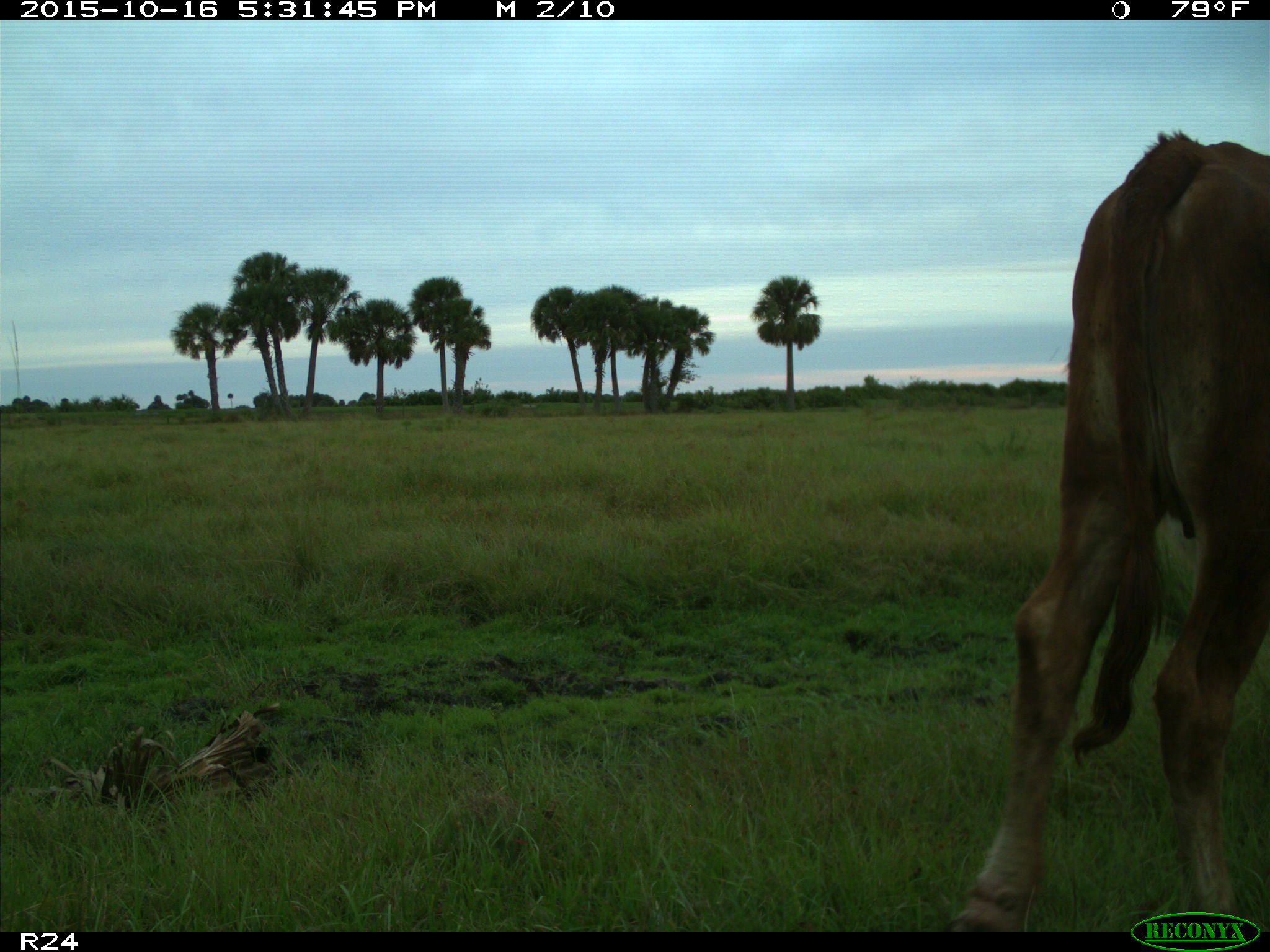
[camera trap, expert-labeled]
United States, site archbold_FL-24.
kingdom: Animalia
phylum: Chordata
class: Mammalia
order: Artiodactyla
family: Bovidae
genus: Bos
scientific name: Bos taurus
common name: domestic cow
Bos taurus (domestic cow).